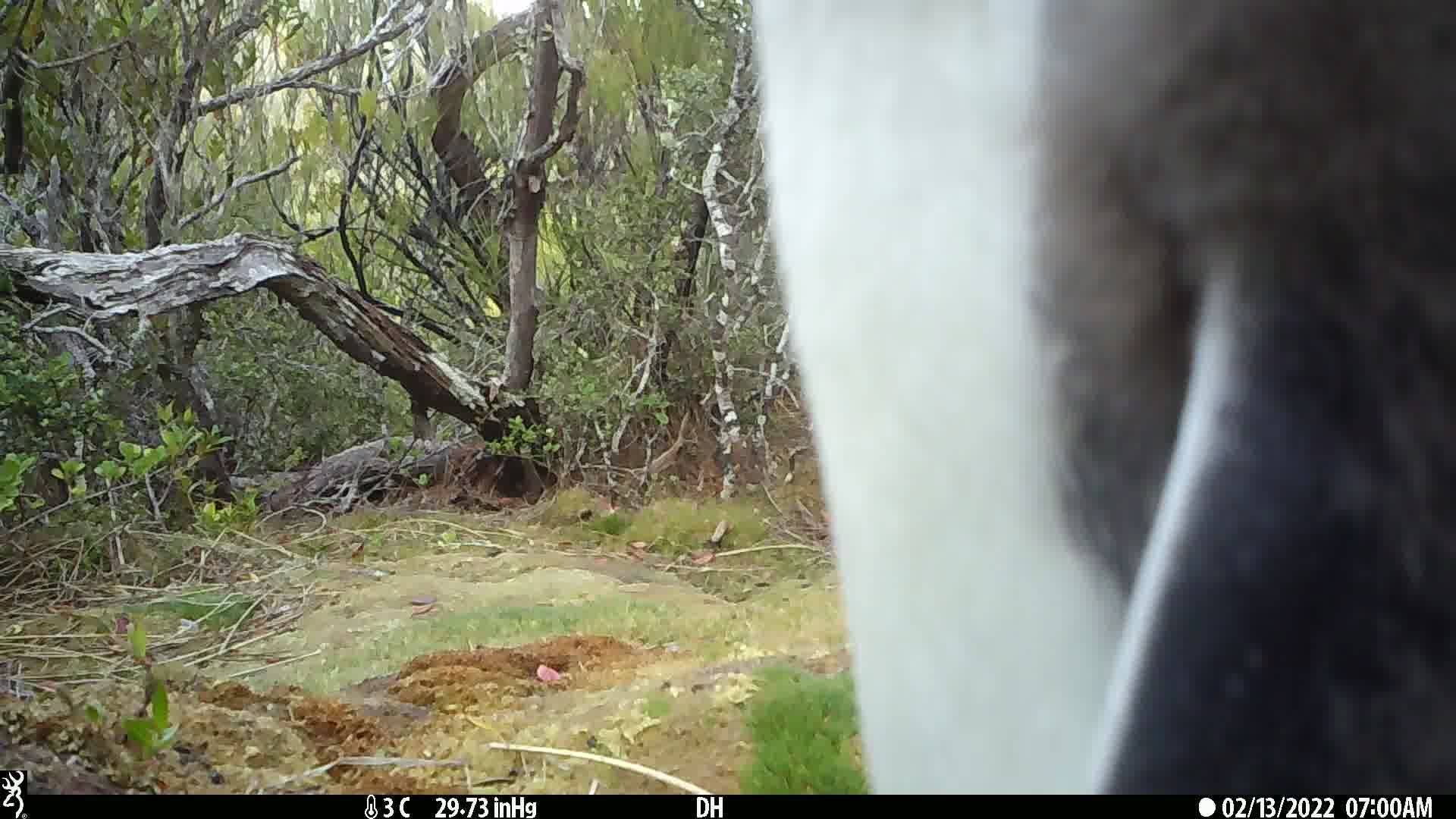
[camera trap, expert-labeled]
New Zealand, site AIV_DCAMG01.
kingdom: Animalia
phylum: Chordata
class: Aves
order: Sphenisciformes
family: Spheniscidae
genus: Megadyptes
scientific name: Megadyptes antipodes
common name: yellow-eyed penguin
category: yellow eyed penguin